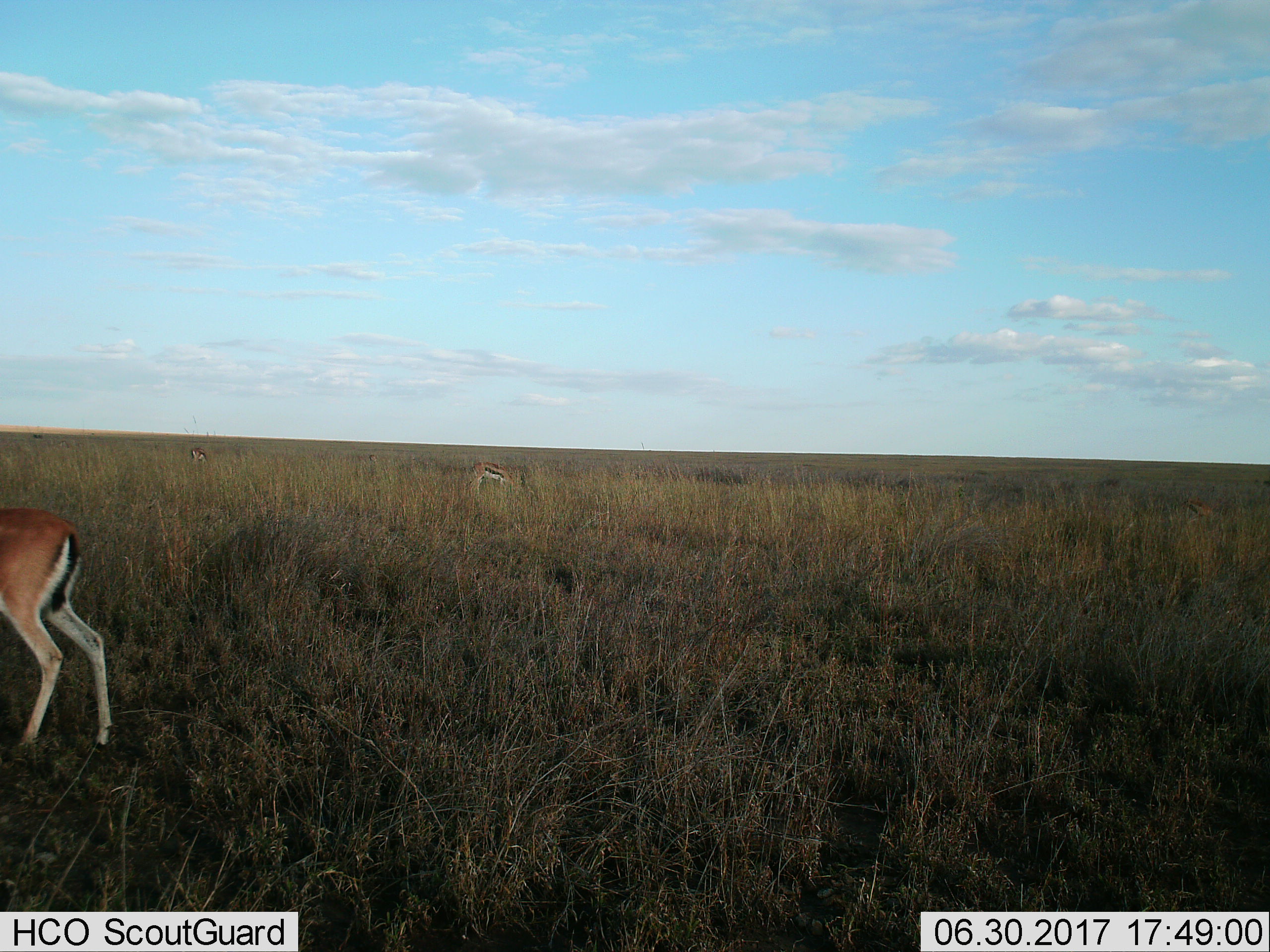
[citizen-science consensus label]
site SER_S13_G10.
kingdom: Animalia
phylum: Chordata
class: Mammalia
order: Artiodactyla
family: Bovidae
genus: Eudorcas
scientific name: Eudorcas thomsonii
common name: thomson's gazelle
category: gazellethomsons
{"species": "gazellethomsons (thomson's gazelle) (Eudorcas thomsonii)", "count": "3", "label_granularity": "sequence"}